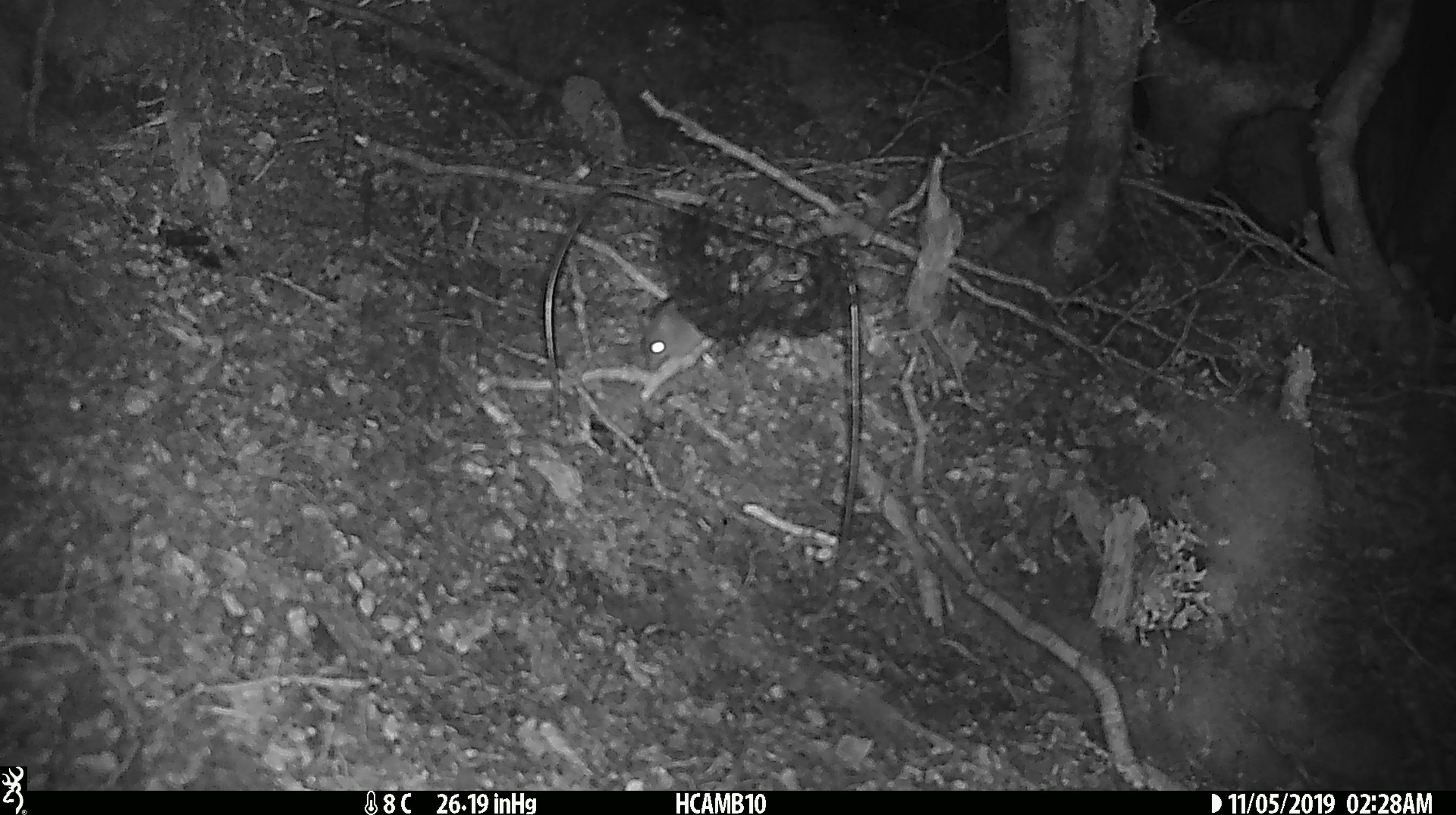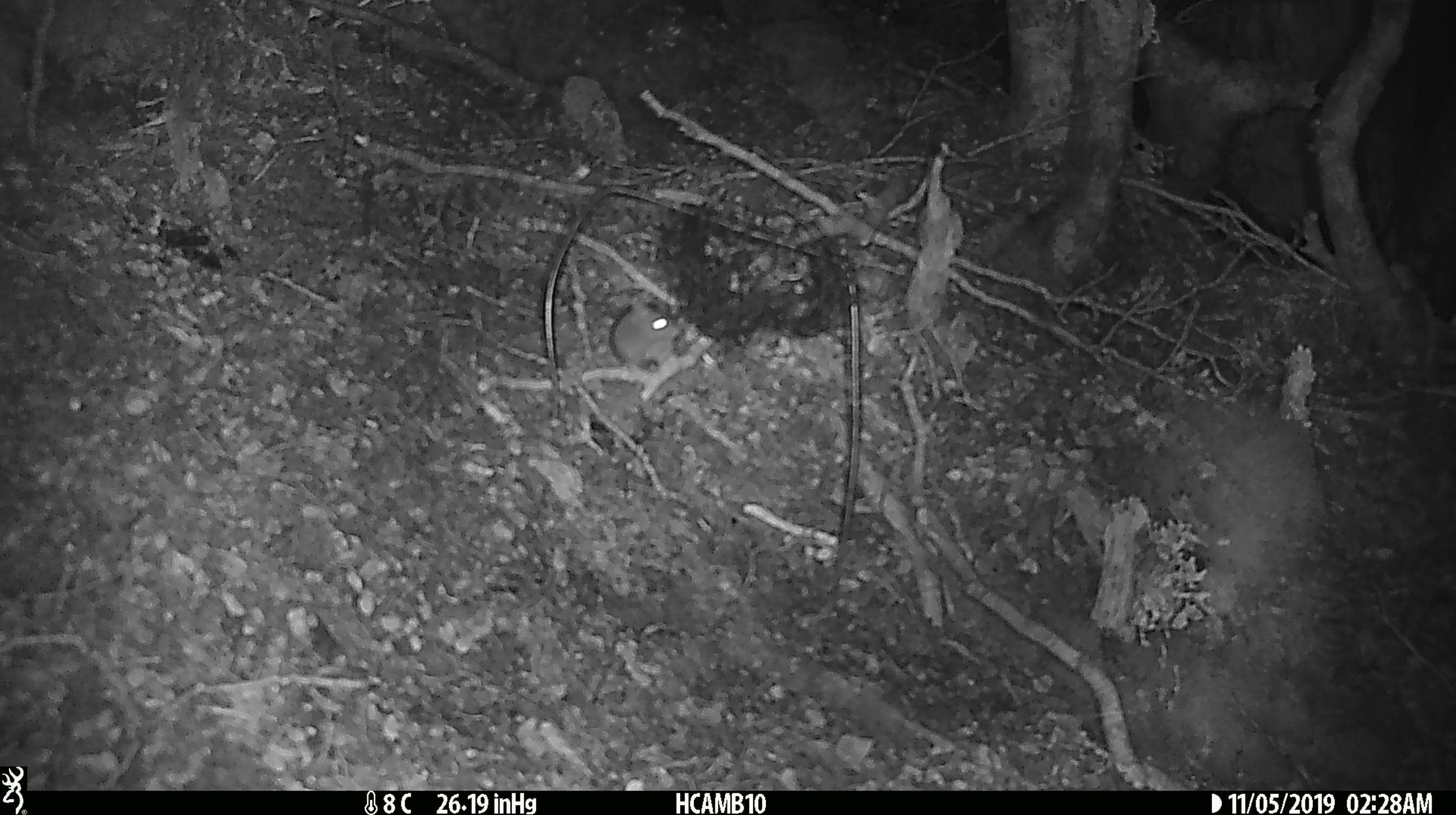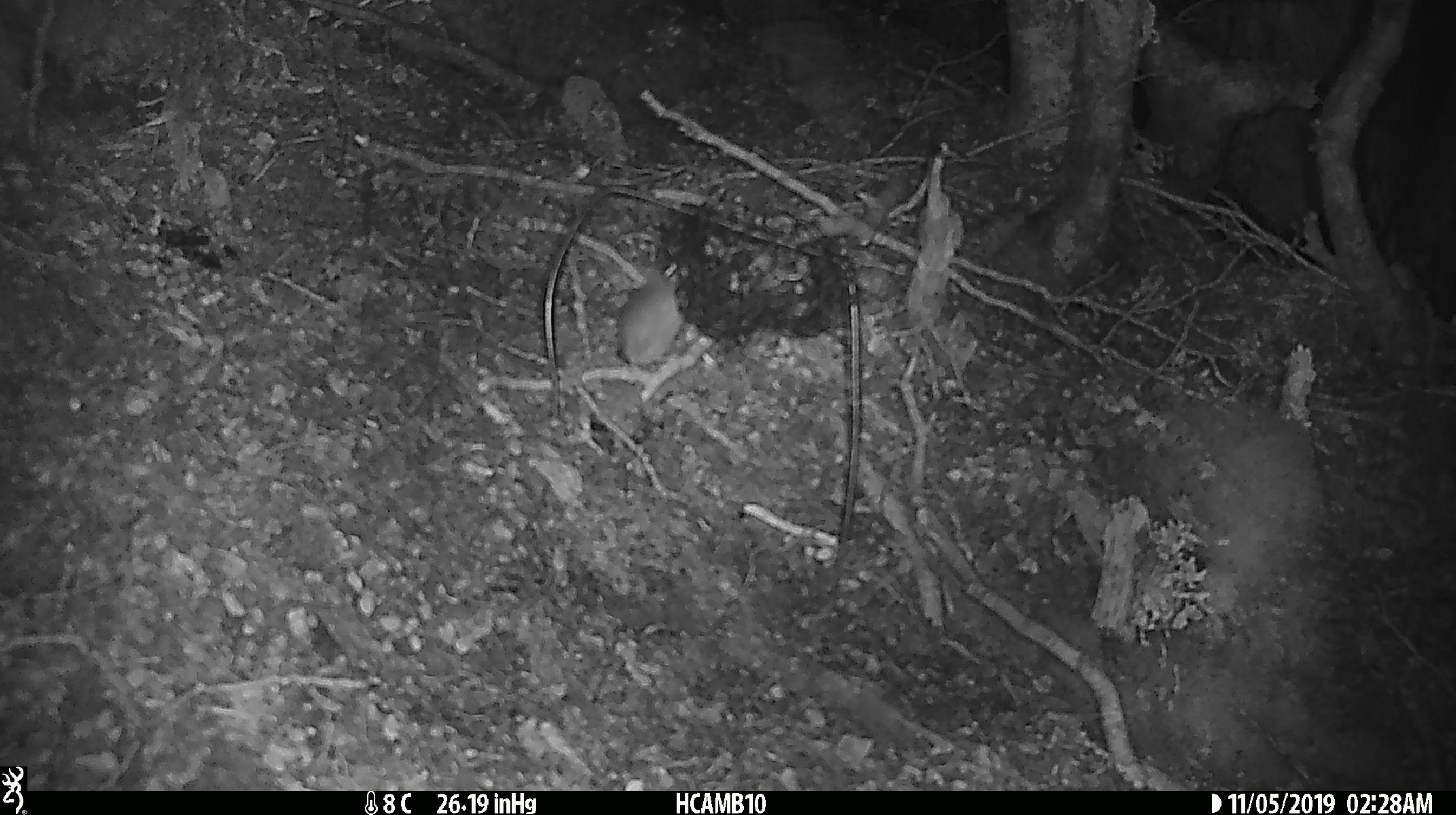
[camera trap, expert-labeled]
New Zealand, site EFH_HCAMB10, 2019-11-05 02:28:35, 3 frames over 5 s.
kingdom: Animalia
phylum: Chordata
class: Mammalia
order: Rodentia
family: Muridae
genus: Mus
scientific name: Mus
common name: mouse